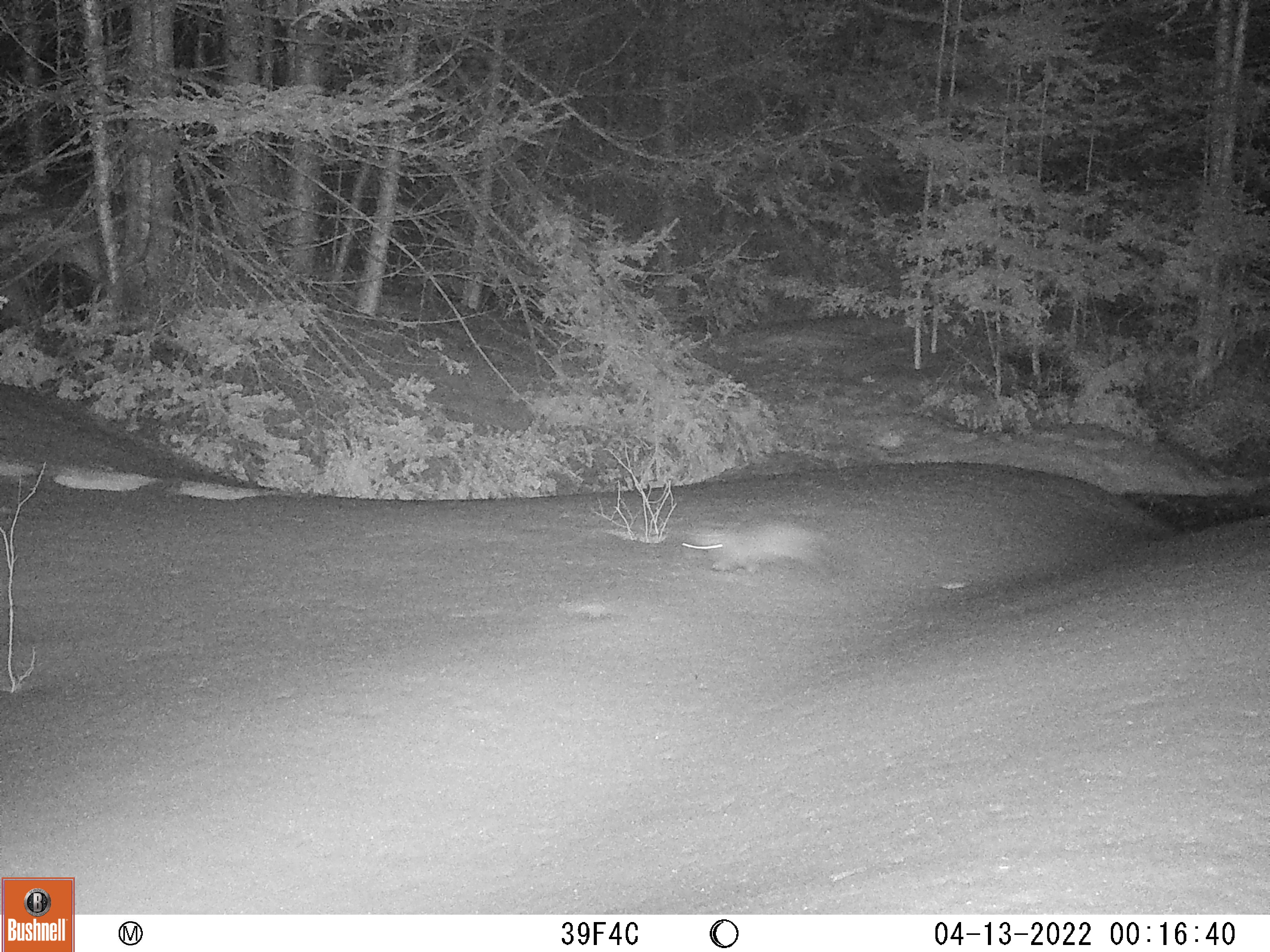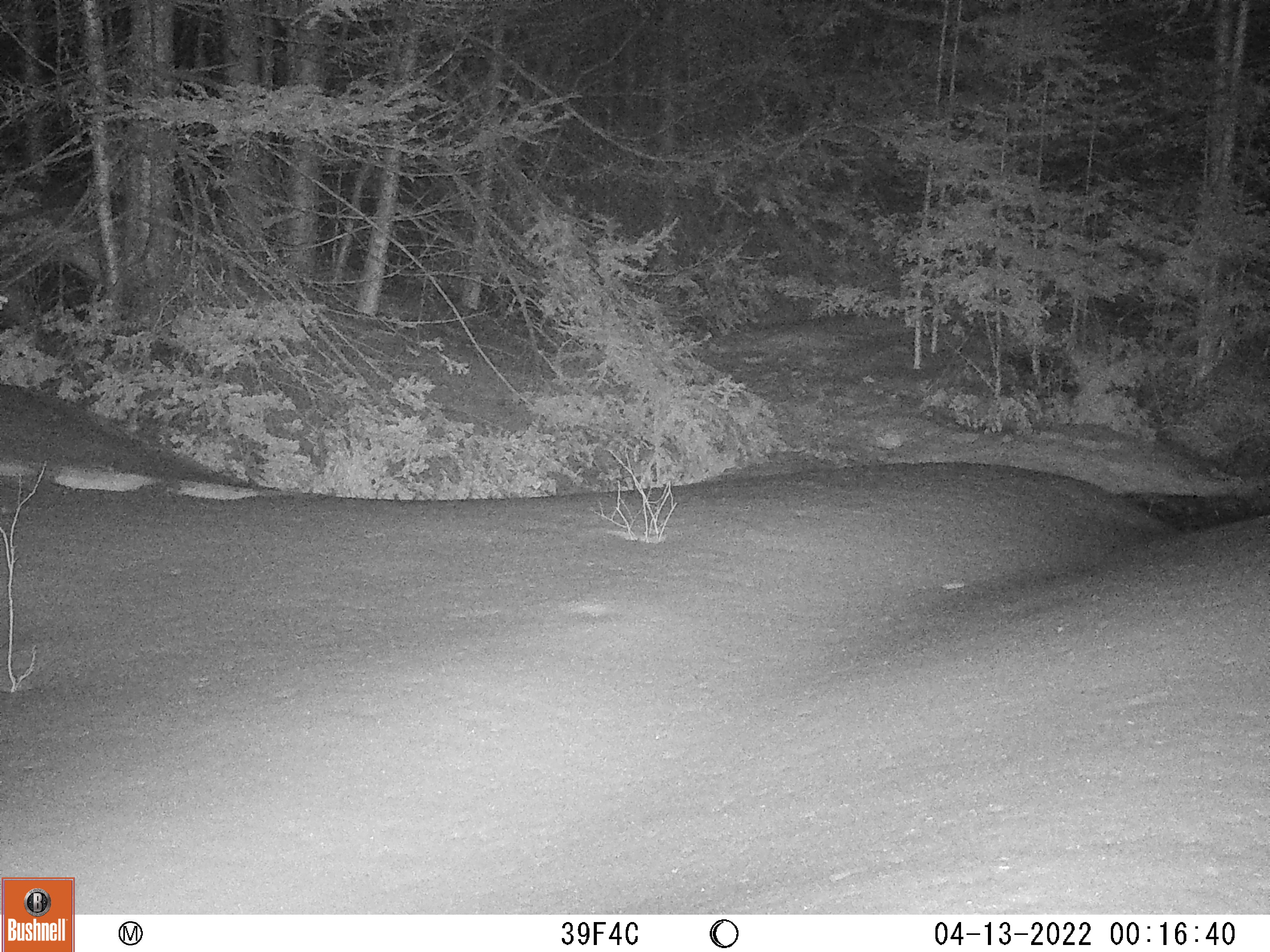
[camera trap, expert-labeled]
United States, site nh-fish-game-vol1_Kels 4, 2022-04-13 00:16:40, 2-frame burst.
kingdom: Animalia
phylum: Chordata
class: Mammalia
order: Carnivora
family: Mustelidae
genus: Martes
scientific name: Martes americana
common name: american marten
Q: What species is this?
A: American marten (Martes americana).